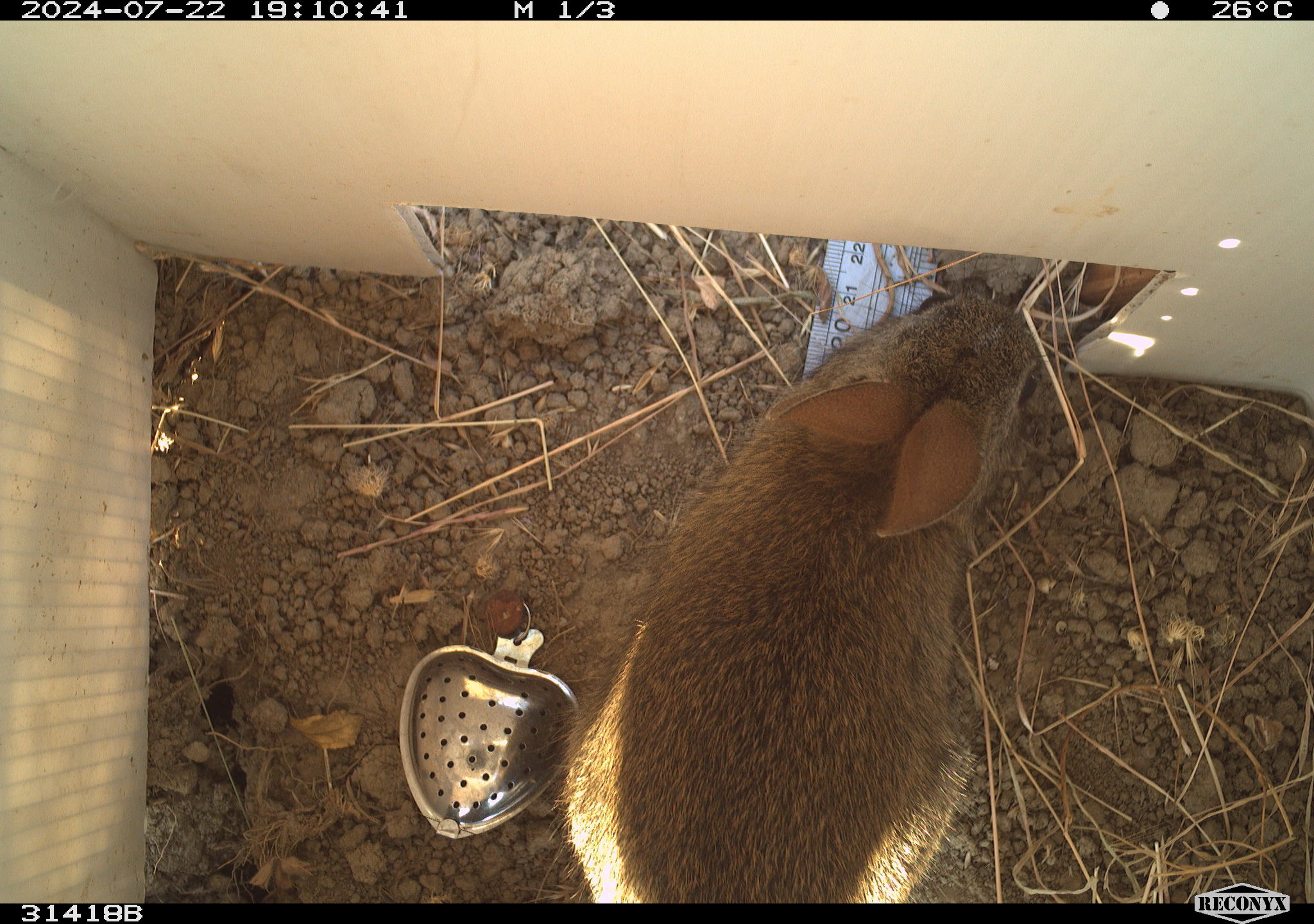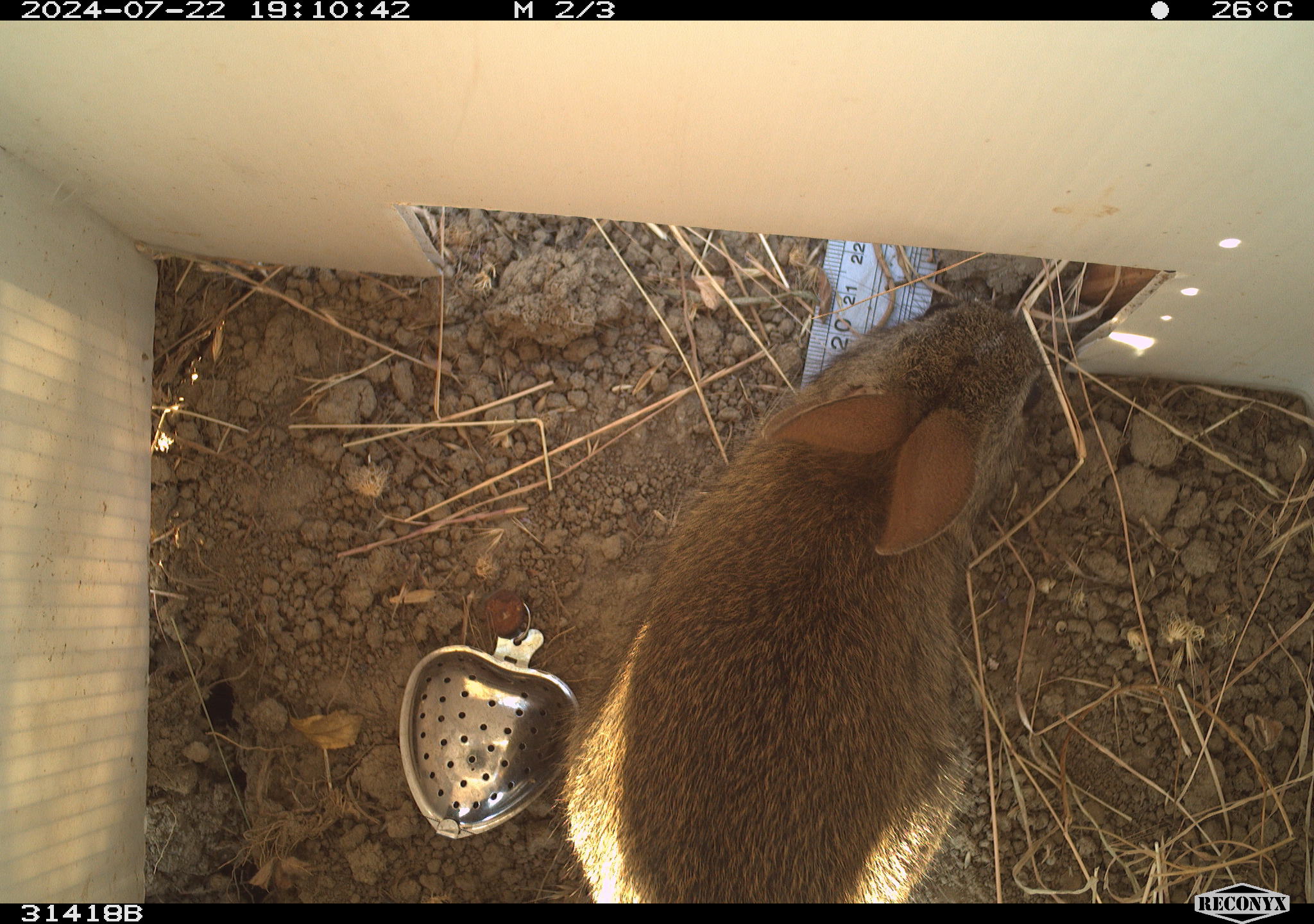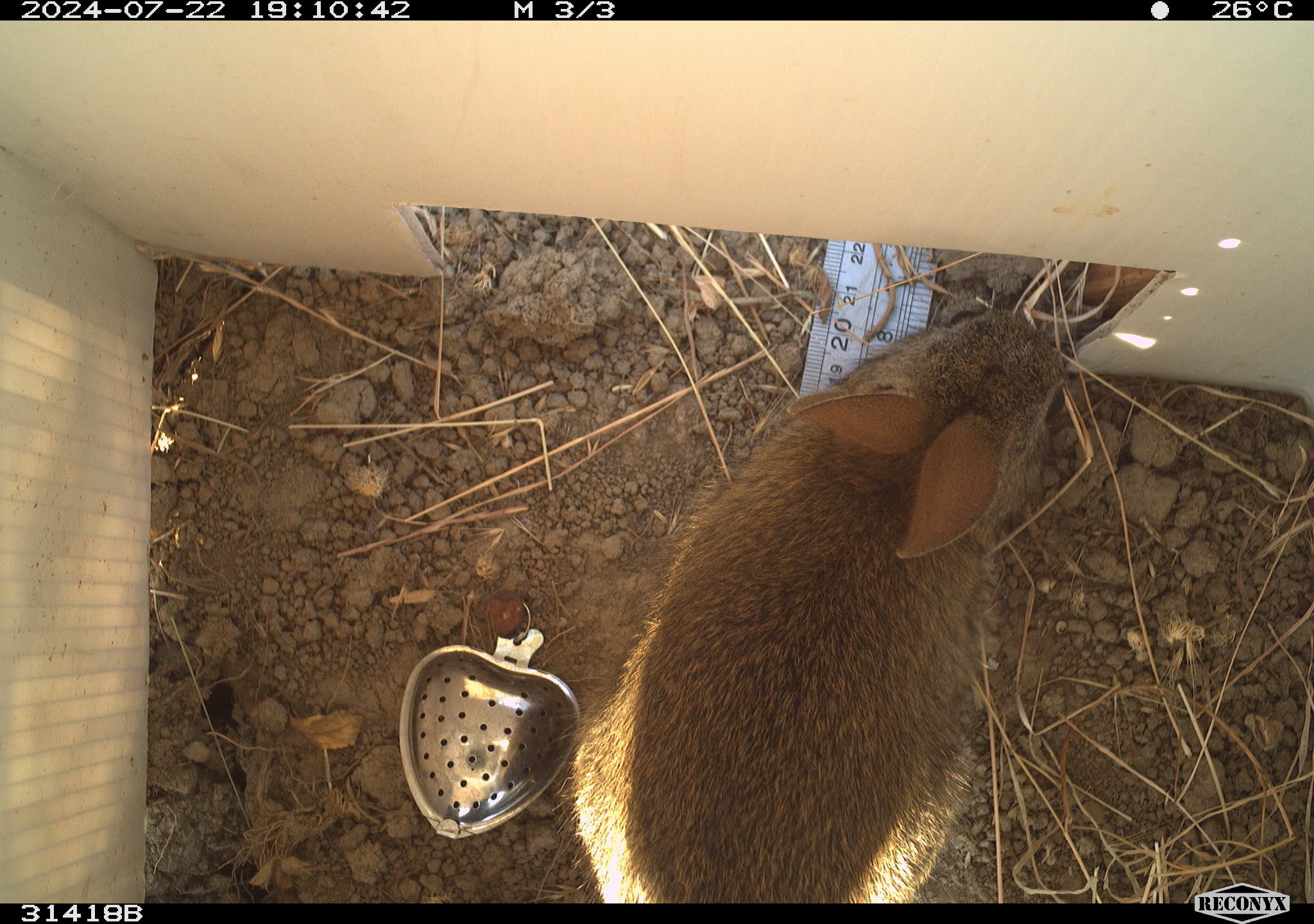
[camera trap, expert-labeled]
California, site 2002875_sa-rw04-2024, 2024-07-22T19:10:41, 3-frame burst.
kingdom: Animalia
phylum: Chordata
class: Mammalia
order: Lagomorpha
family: Leporidae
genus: Sylvilagus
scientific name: Sylvilagus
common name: cottontail rabbits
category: sylvilagus species